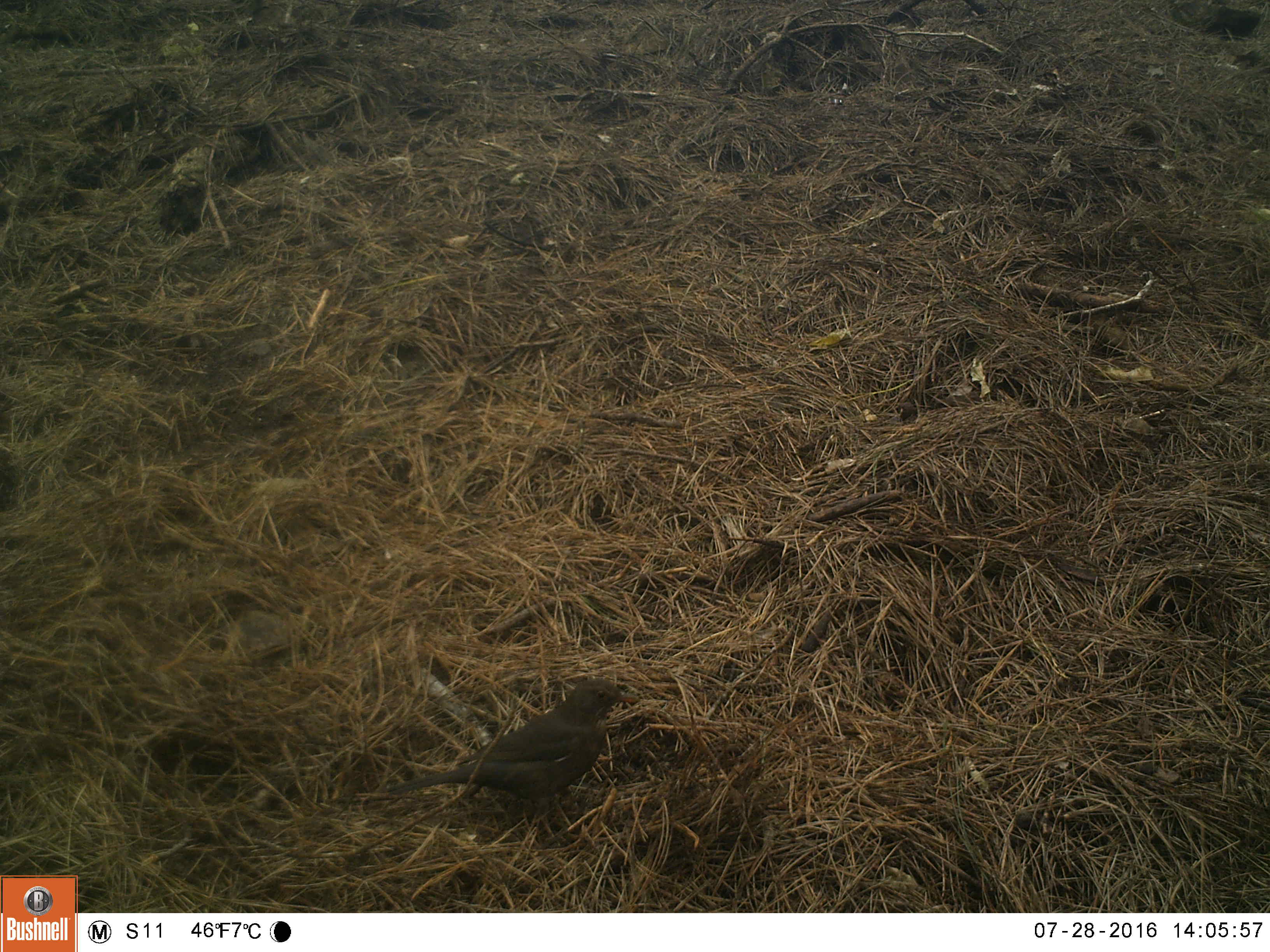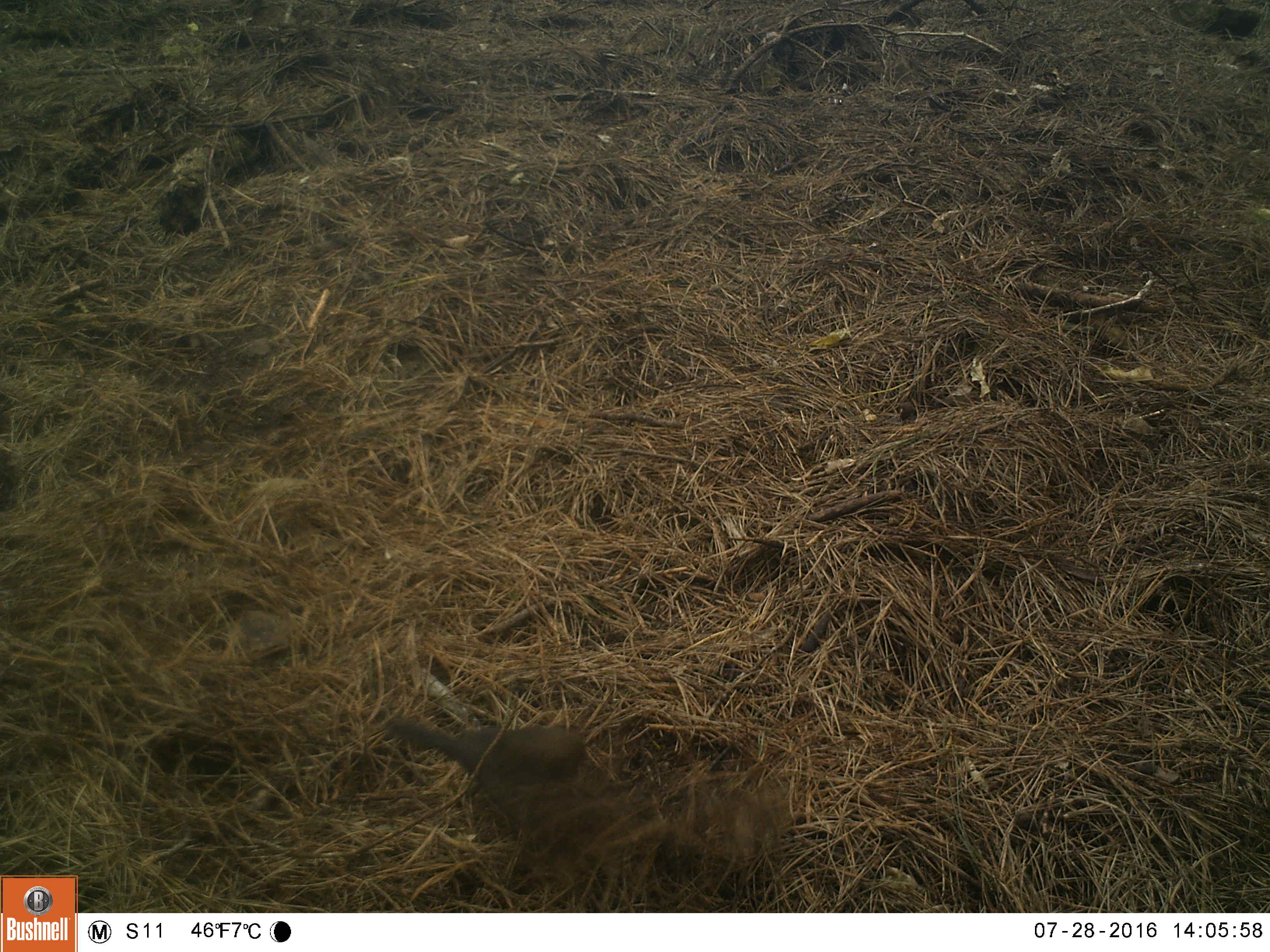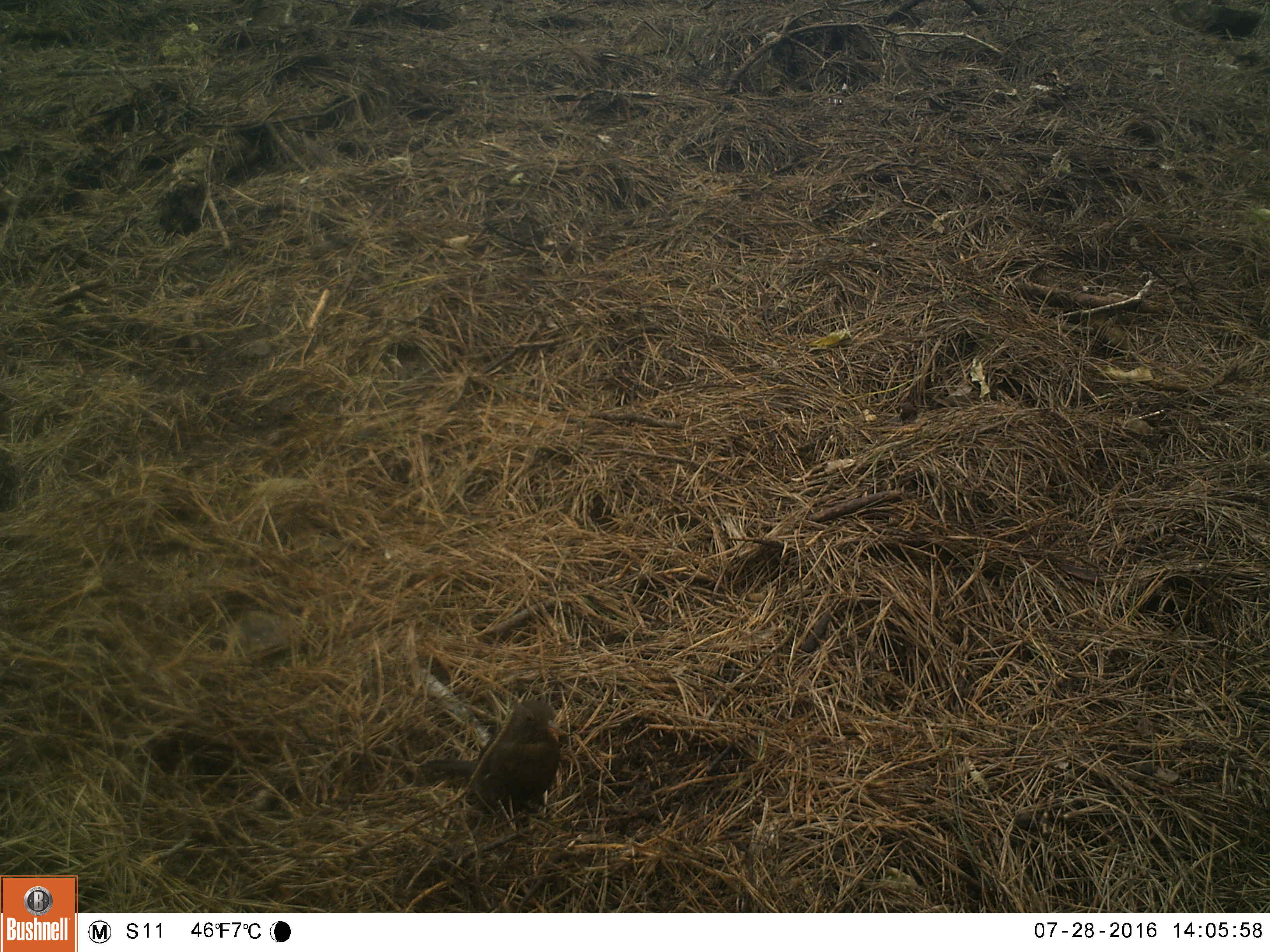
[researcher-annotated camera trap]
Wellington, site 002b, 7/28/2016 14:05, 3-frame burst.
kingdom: Animalia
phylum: Chordata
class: Aves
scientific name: Aves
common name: bird